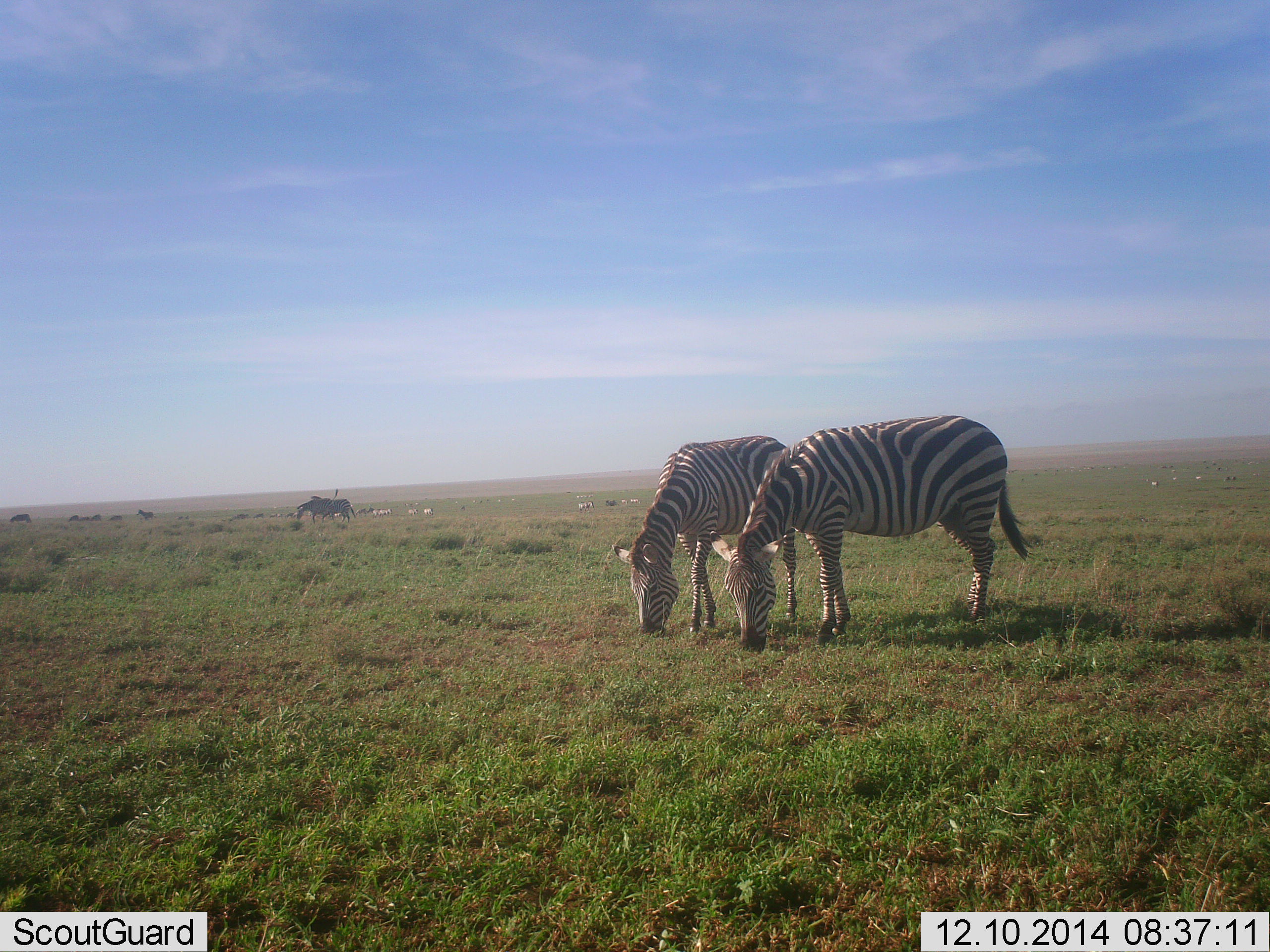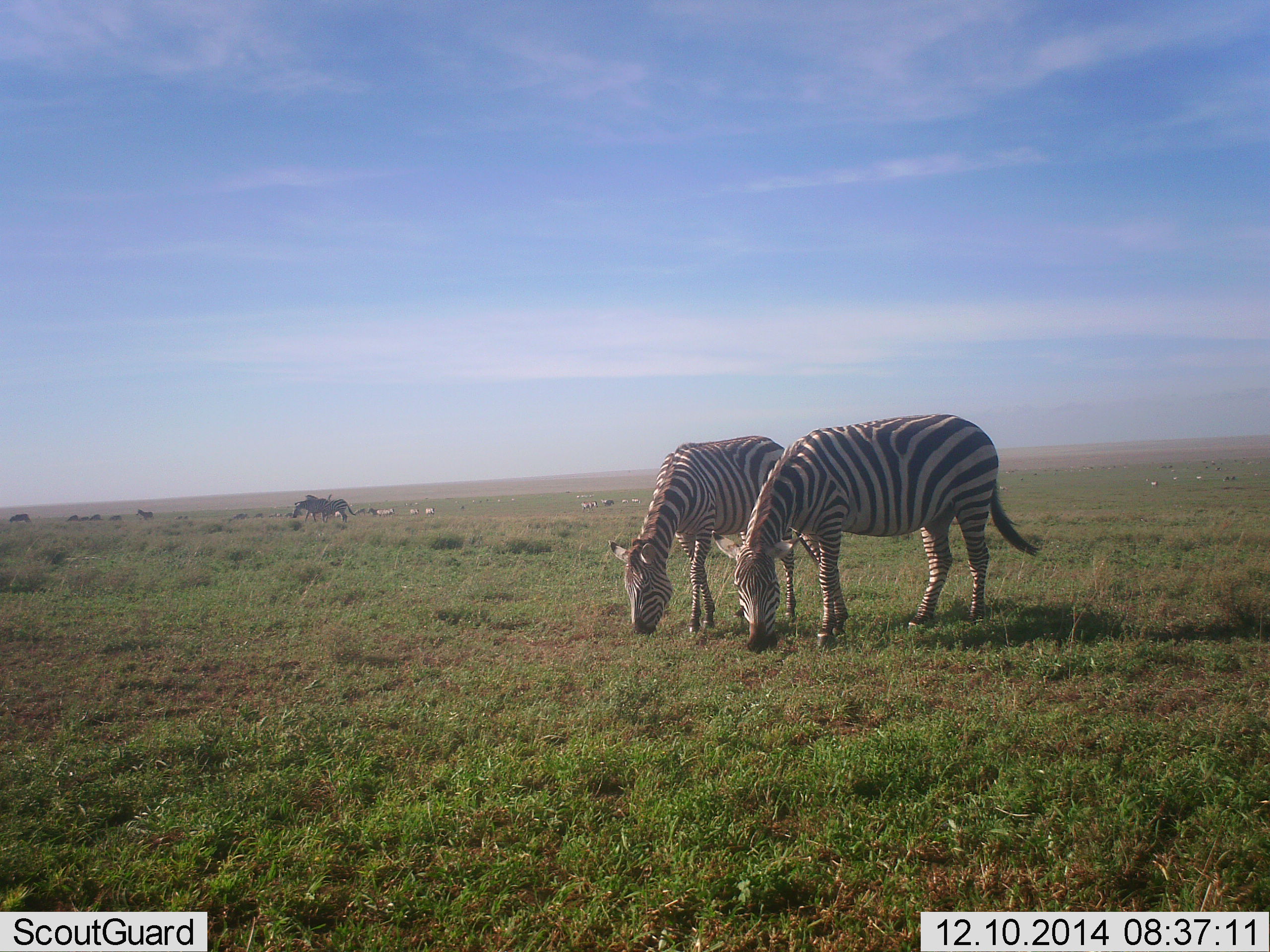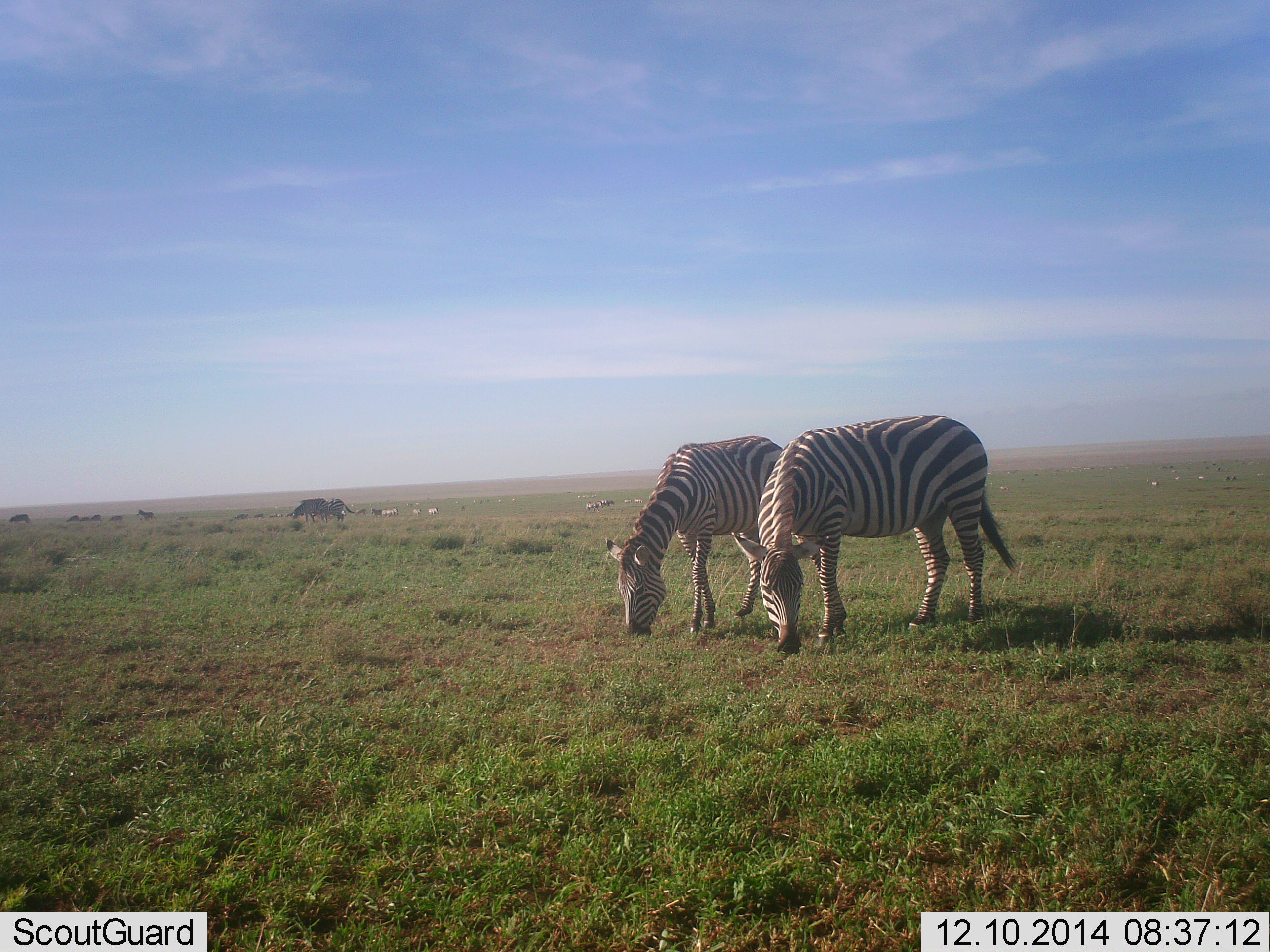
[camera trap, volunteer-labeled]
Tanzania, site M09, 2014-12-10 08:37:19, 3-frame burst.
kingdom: Animalia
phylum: Chordata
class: Mammalia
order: Perissodactyla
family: Equidae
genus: Equus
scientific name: Equus quagga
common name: plains zebra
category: zebra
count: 4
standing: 27%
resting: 0%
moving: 27%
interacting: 0%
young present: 0%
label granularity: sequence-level